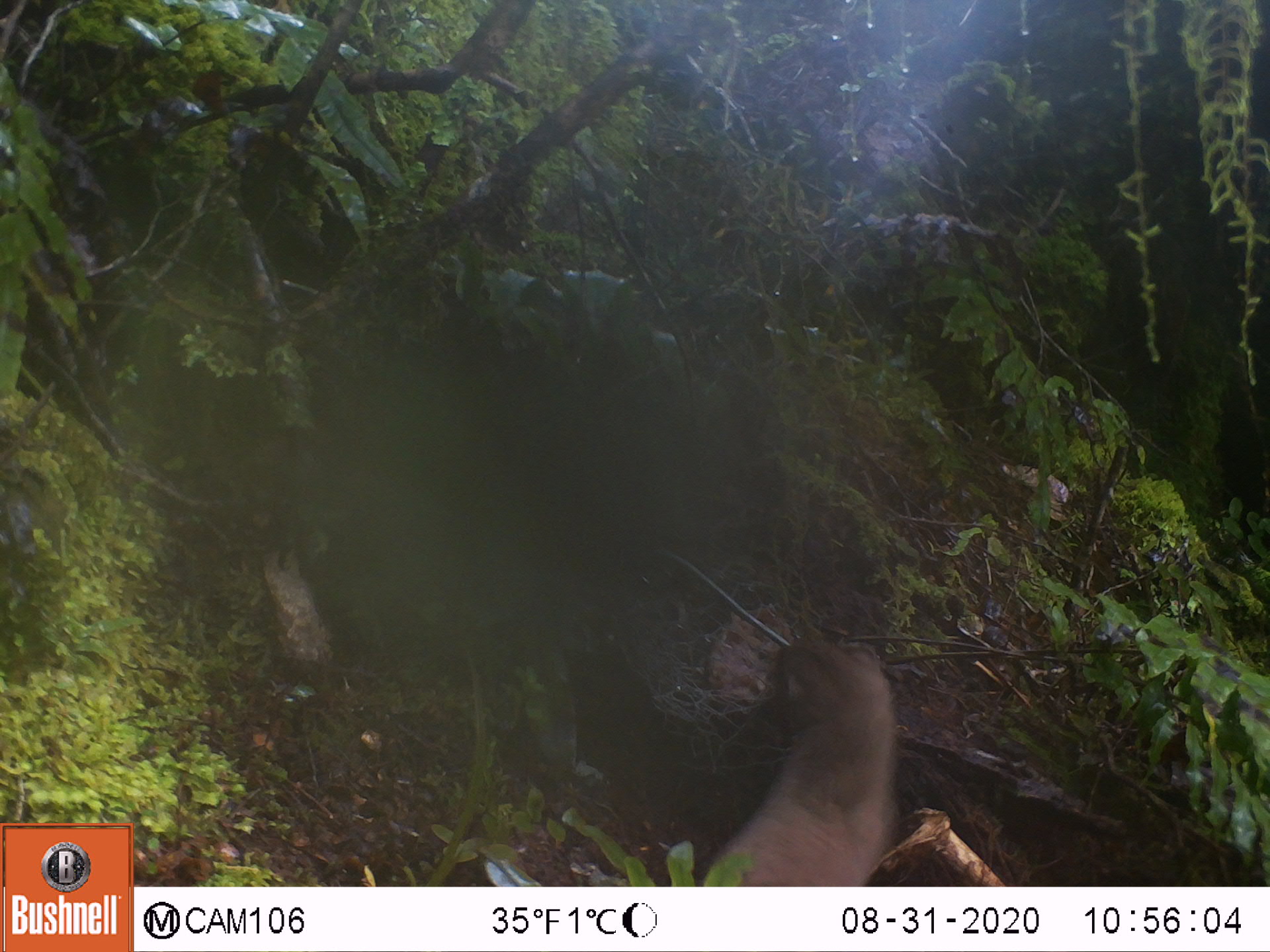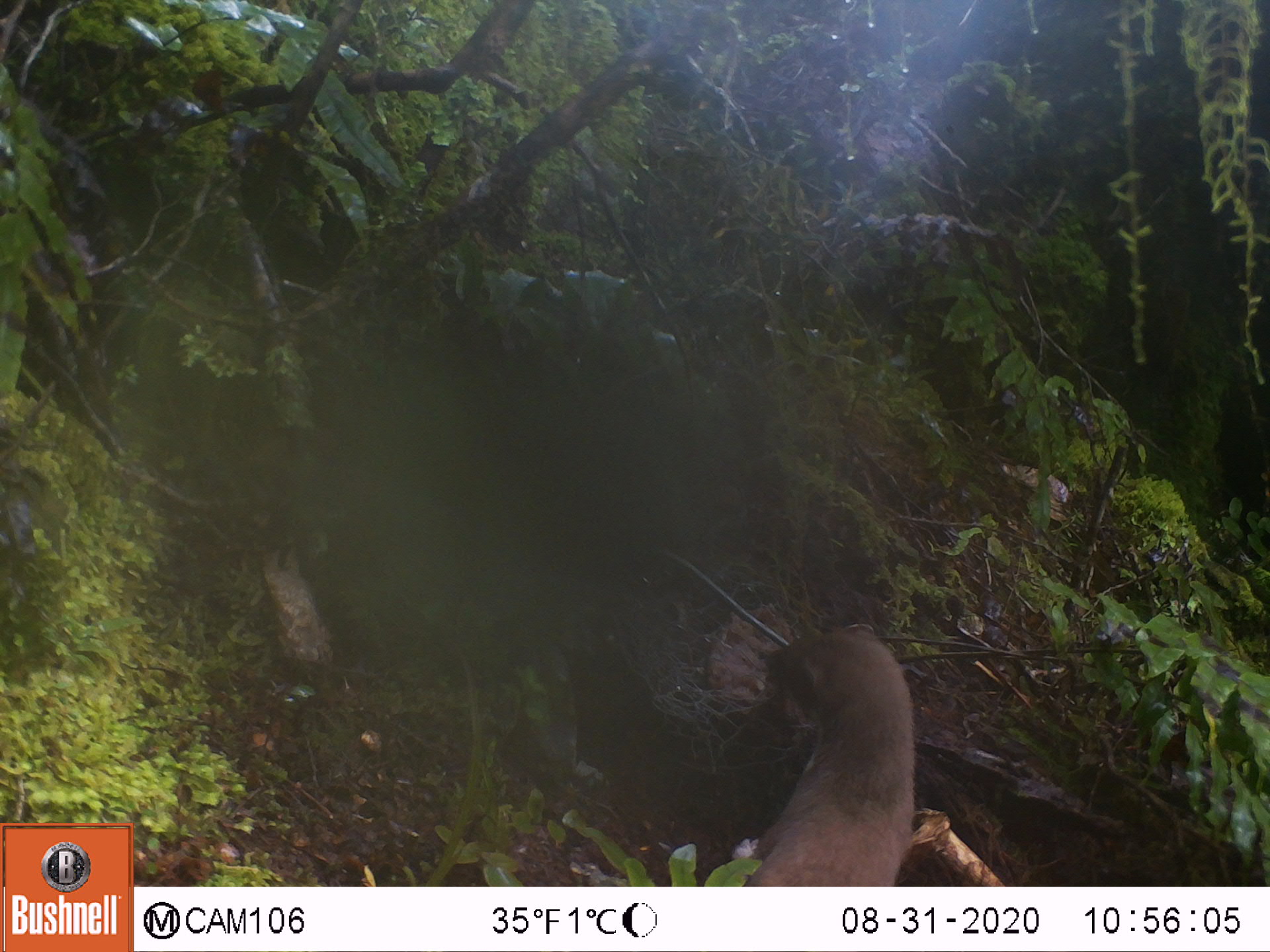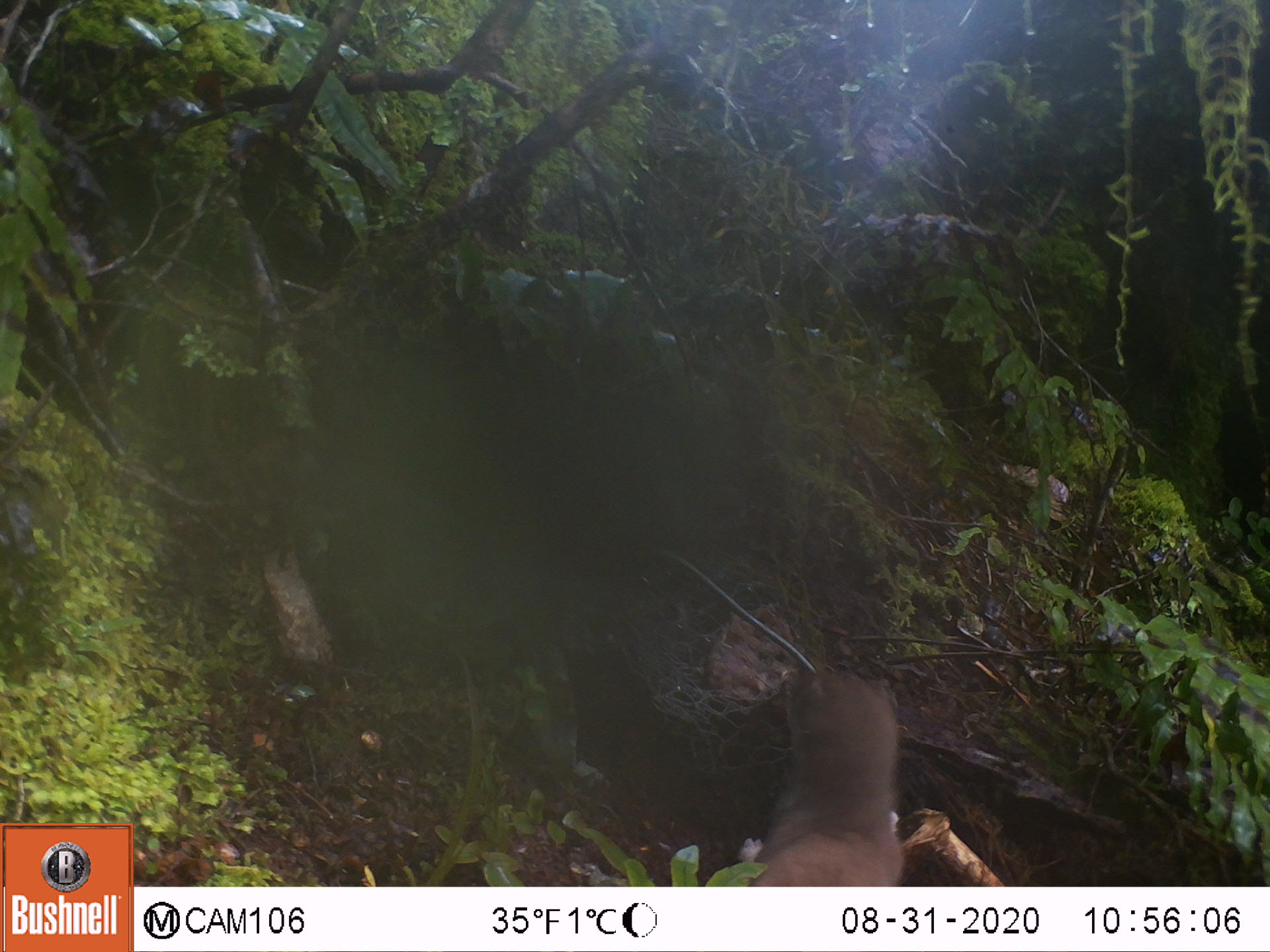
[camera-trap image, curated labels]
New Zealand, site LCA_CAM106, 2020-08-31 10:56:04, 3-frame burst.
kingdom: Animalia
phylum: Chordata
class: Mammalia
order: Carnivora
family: Mustelidae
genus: Mustela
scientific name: Mustela erminea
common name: stoat